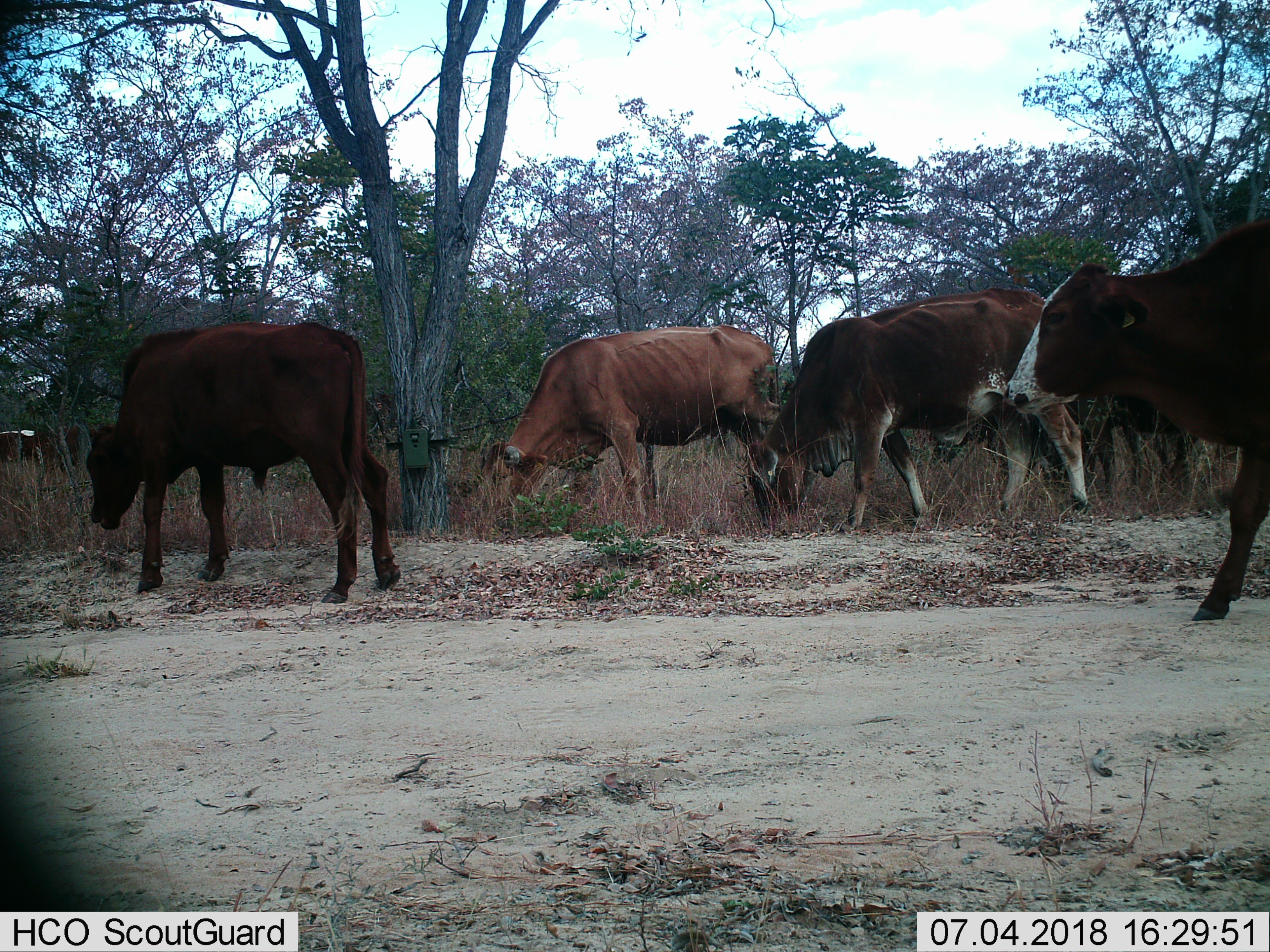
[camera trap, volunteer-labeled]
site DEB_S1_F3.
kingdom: Animalia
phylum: Chordata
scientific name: Vertebrata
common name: domestic animal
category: domesticanimal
Domesticanimal (domestic animal) (Vertebrata), count 7. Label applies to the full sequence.